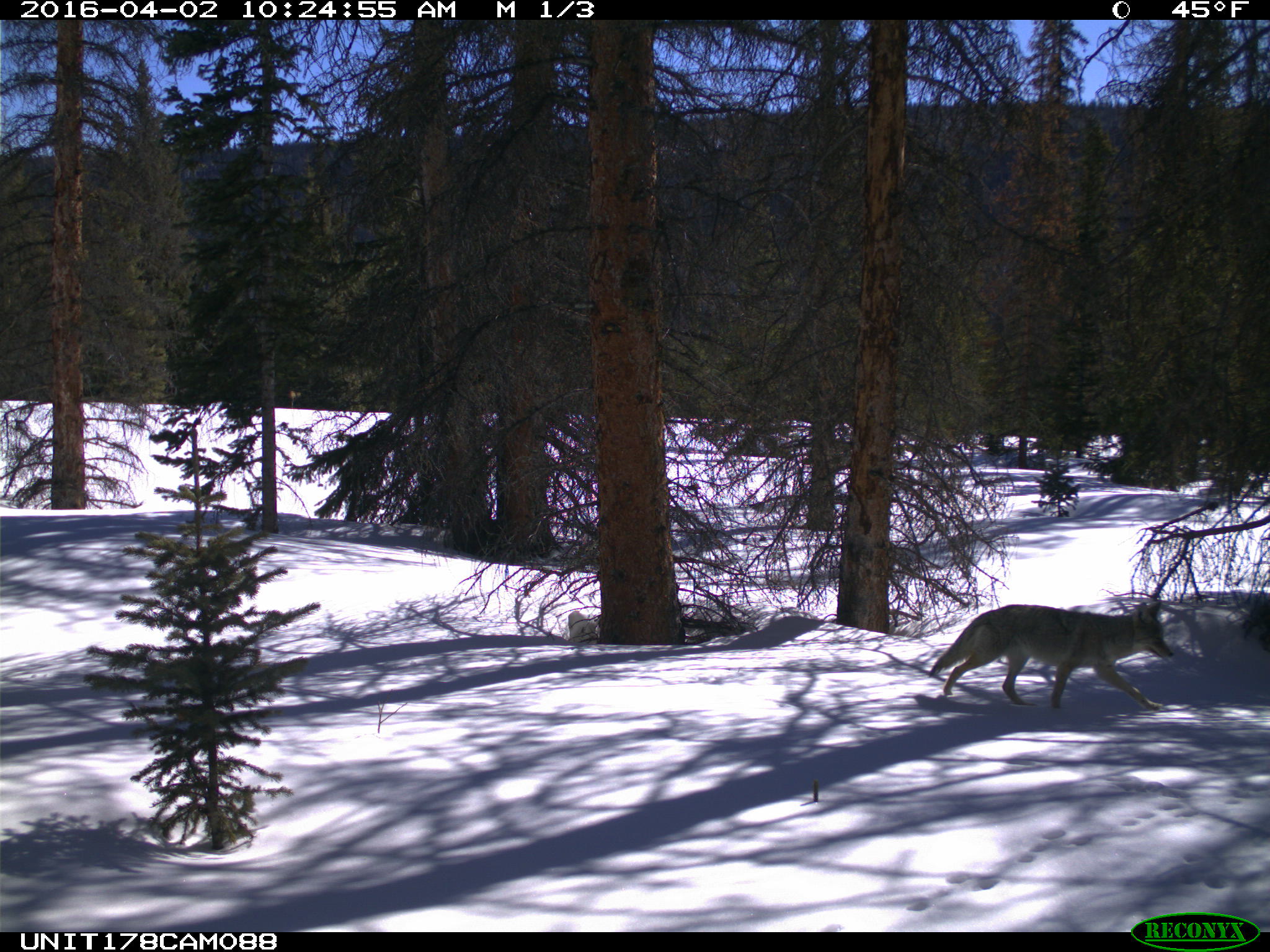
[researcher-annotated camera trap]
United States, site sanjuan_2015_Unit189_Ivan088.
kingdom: Animalia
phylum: Chordata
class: Mammalia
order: Carnivora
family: Canidae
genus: Canis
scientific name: Canis latrans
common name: coyote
Canis latrans (coyote).